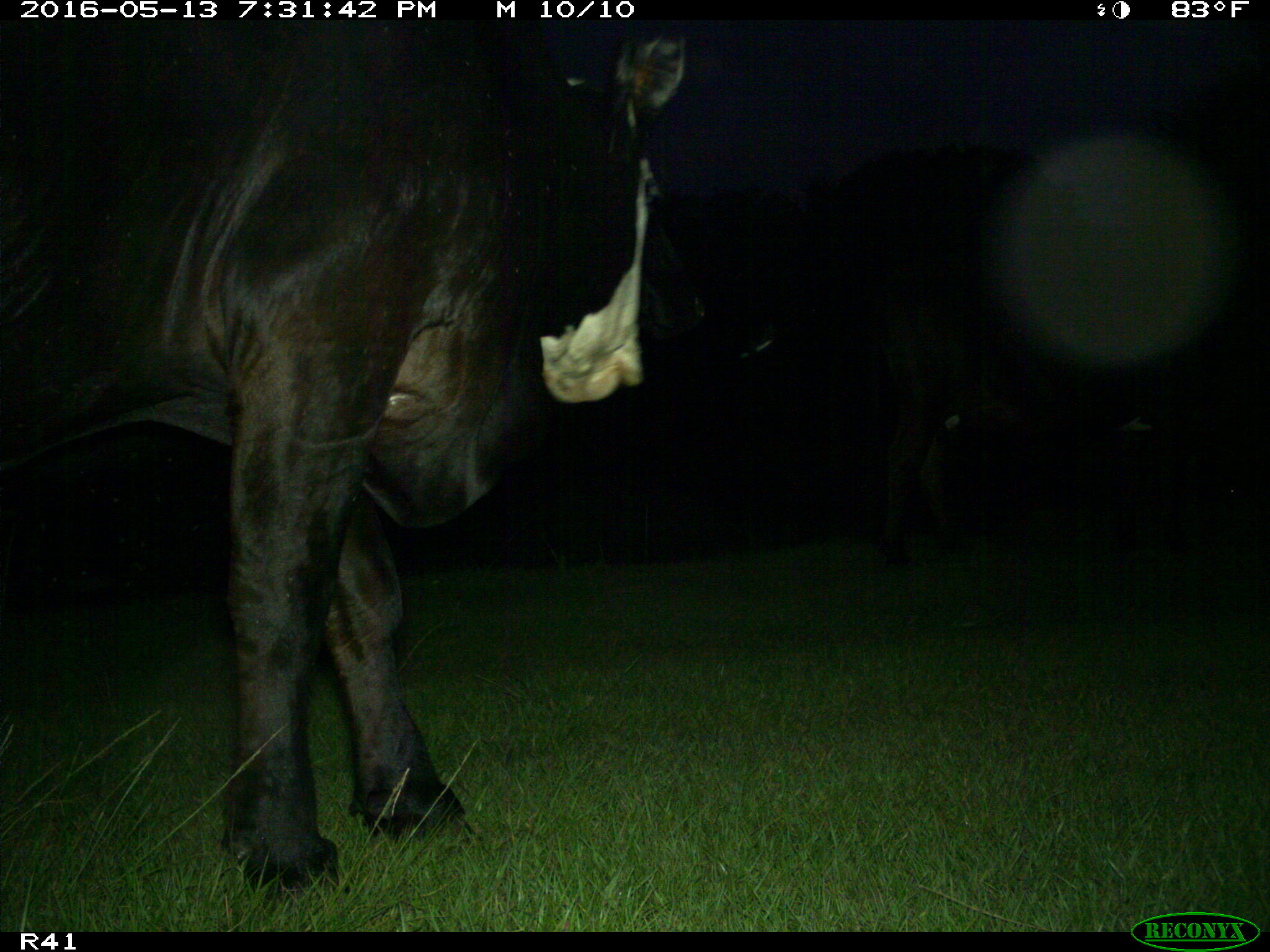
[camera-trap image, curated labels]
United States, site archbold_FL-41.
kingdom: Animalia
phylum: Chordata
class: Mammalia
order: Artiodactyla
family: Bovidae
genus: Bos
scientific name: Bos taurus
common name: domestic cow